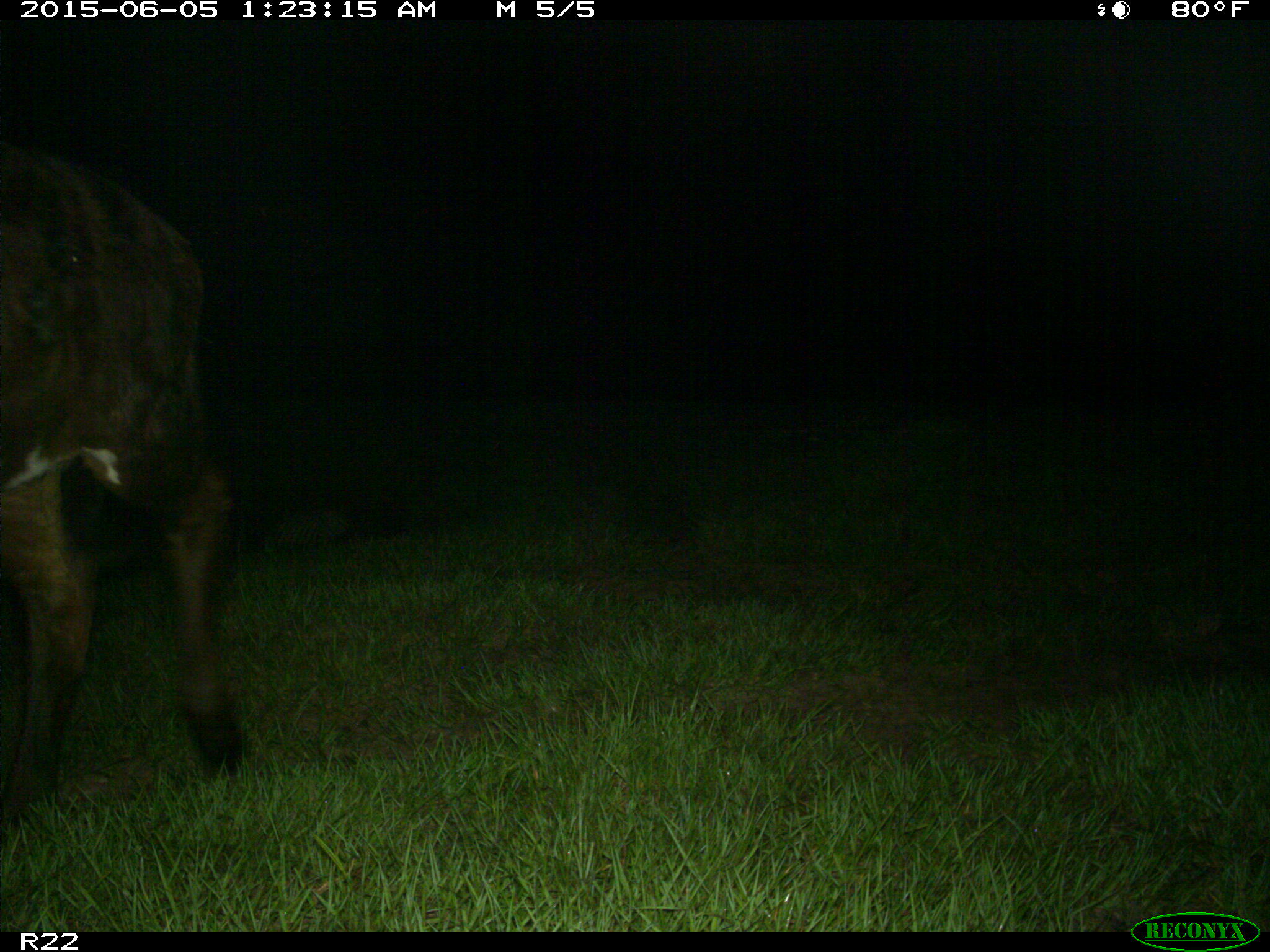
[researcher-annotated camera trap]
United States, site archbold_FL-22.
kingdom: Animalia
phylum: Chordata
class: Mammalia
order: Artiodactyla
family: Bovidae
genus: Bos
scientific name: Bos taurus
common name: domestic cow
Bos taurus (domestic cow).